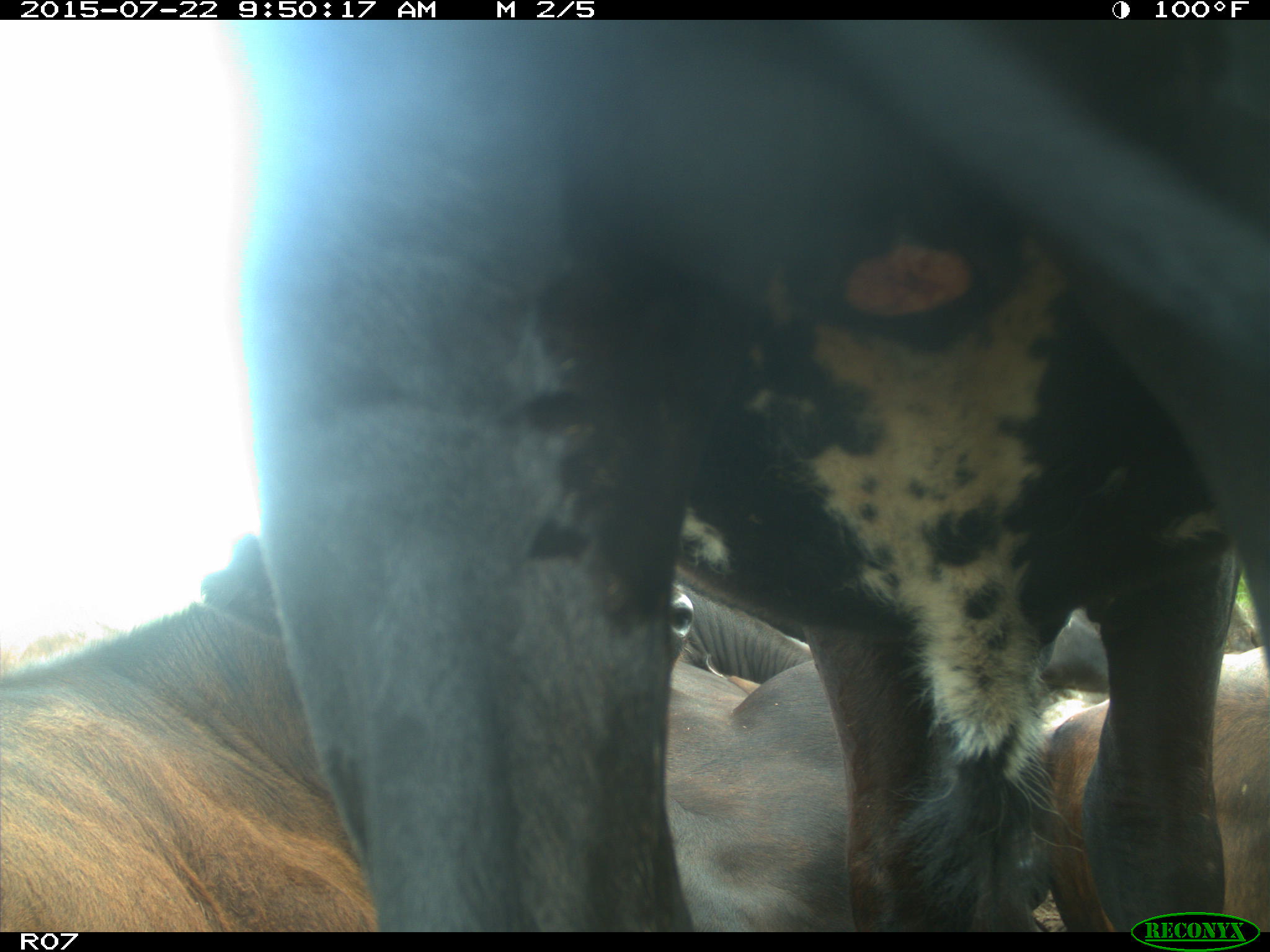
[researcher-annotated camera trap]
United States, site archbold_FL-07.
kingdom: Animalia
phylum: Chordata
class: Mammalia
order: Carnivora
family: Procyonidae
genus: Procyon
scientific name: Procyon lotor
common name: common raccoon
Procyon lotor (common raccoon).